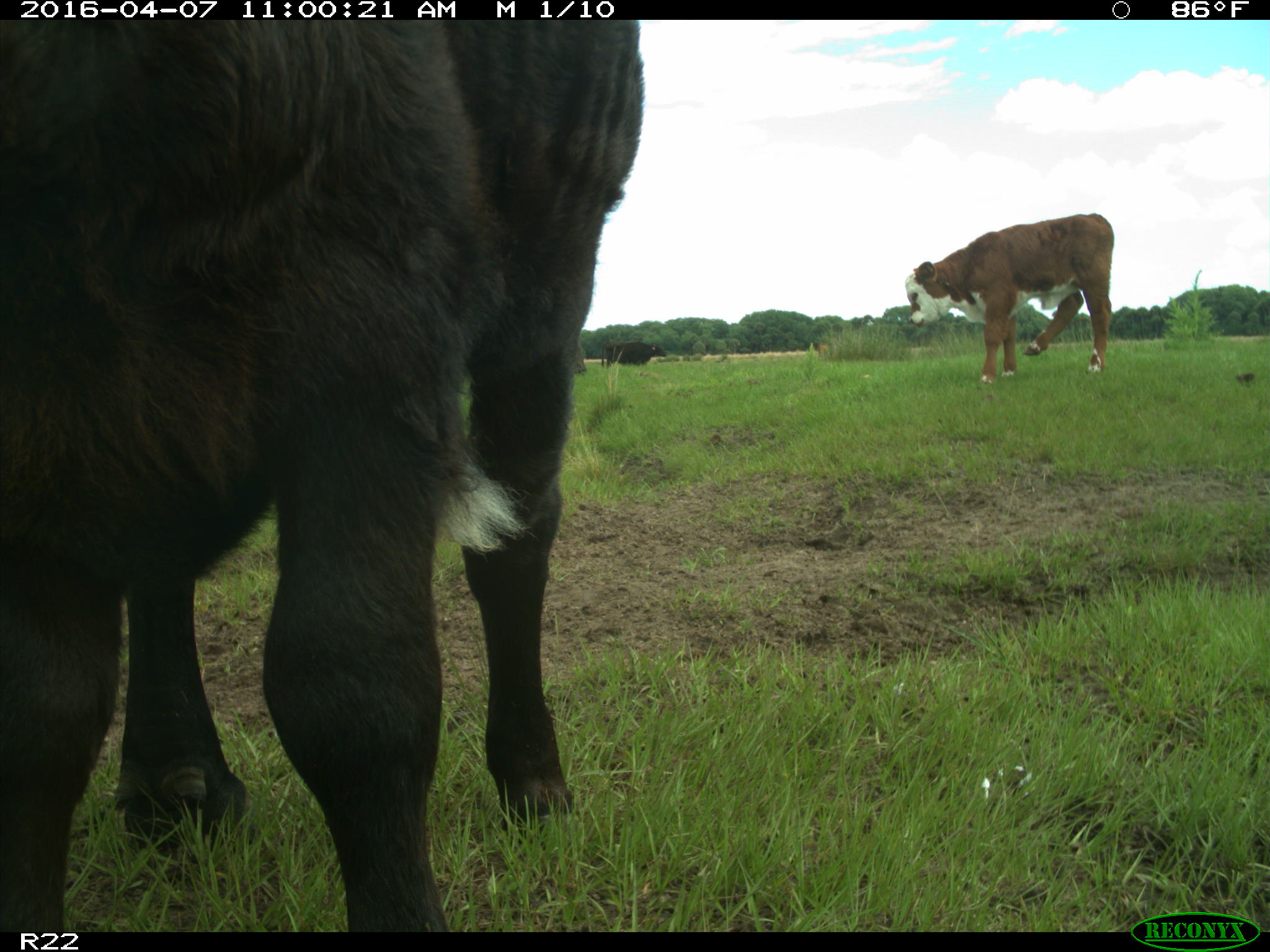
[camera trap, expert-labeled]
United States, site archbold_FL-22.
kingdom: Animalia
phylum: Chordata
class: Mammalia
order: Artiodactyla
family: Bovidae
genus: Bos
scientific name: Bos taurus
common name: domestic cow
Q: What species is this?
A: Bos taurus (domestic cow).